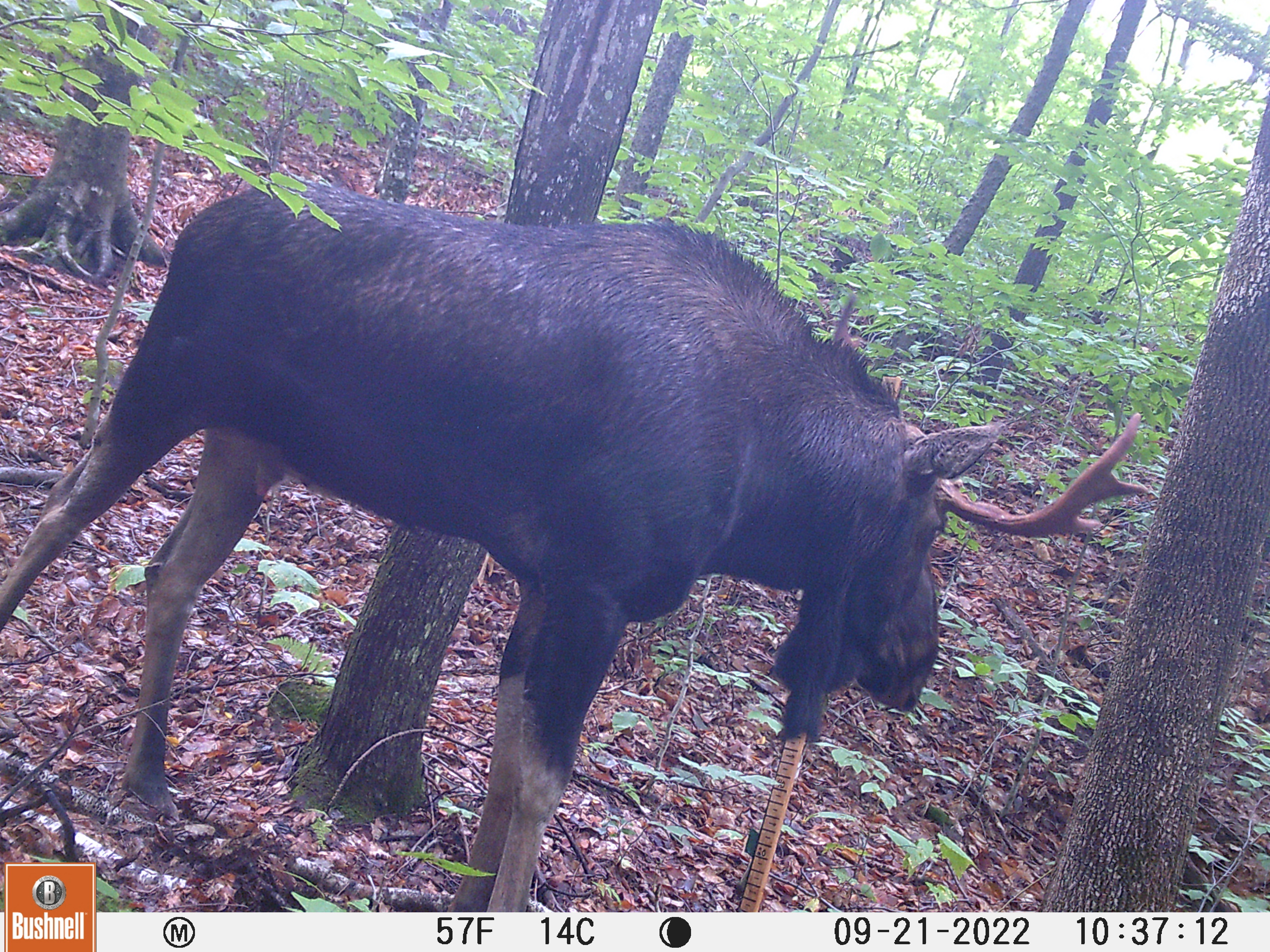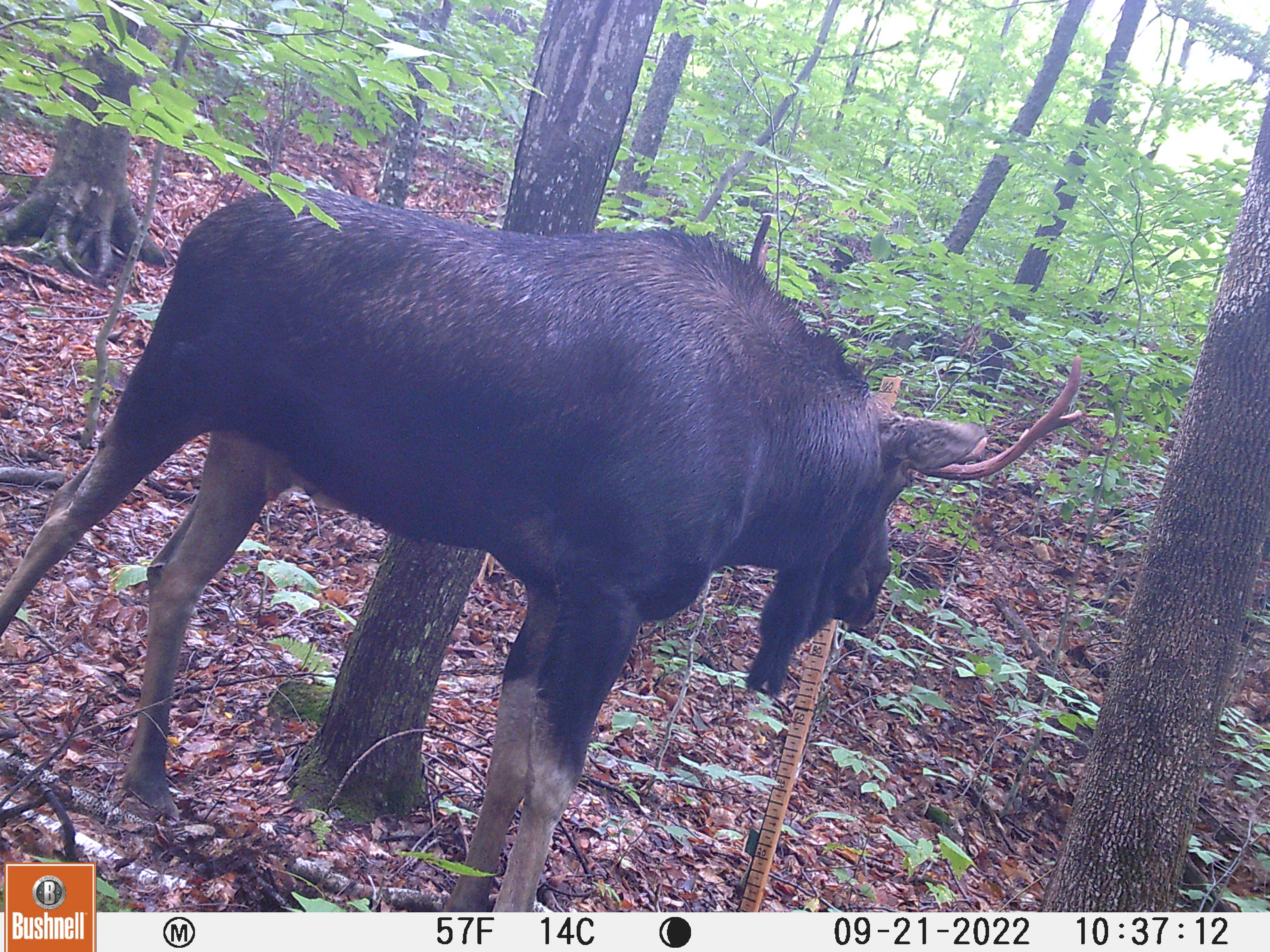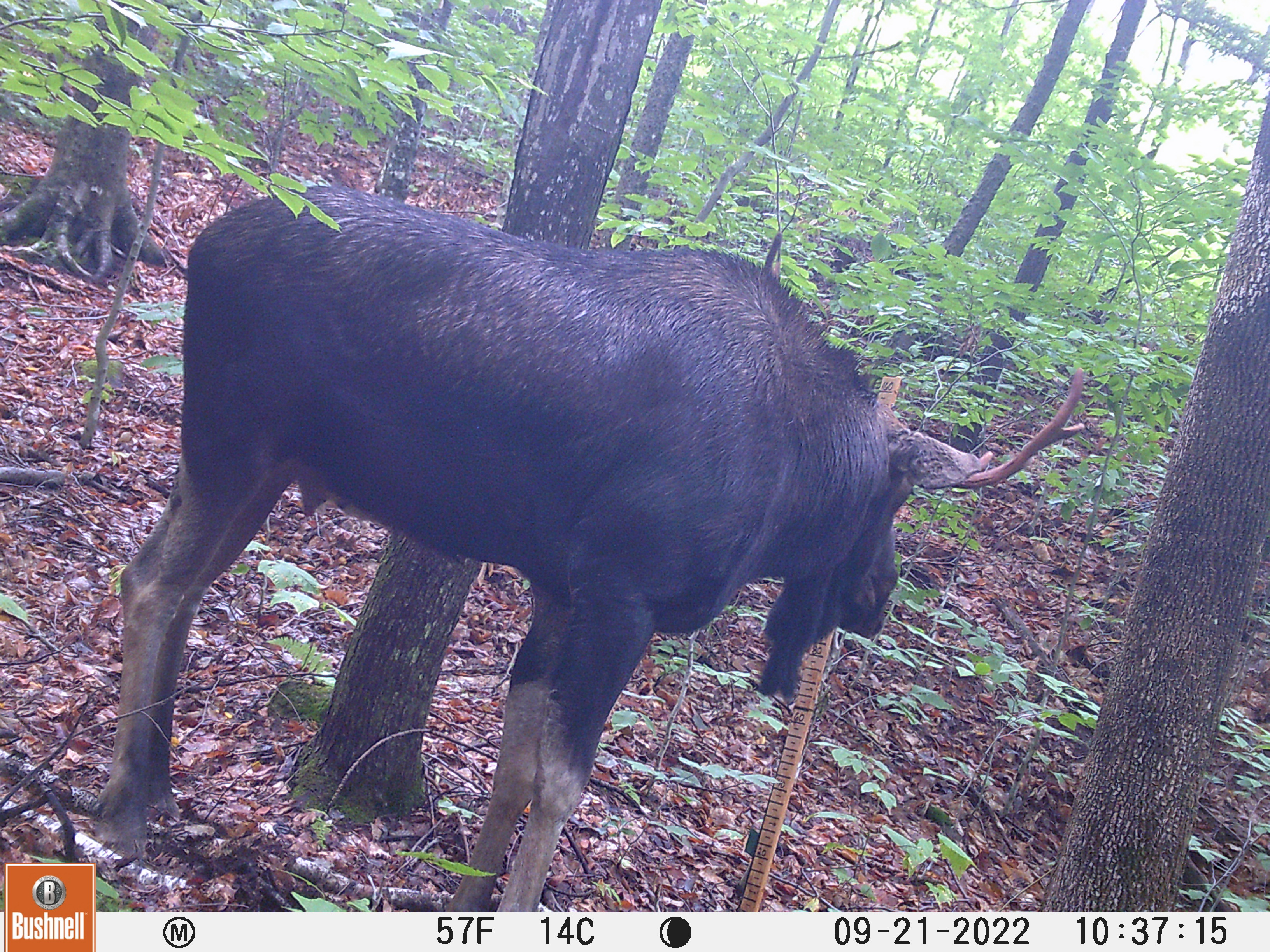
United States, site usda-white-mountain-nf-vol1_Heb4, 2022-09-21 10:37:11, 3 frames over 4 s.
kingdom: Animalia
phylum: Chordata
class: Mammalia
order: Artiodactyla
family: Cervidae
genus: Alces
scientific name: Alces alces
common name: moose